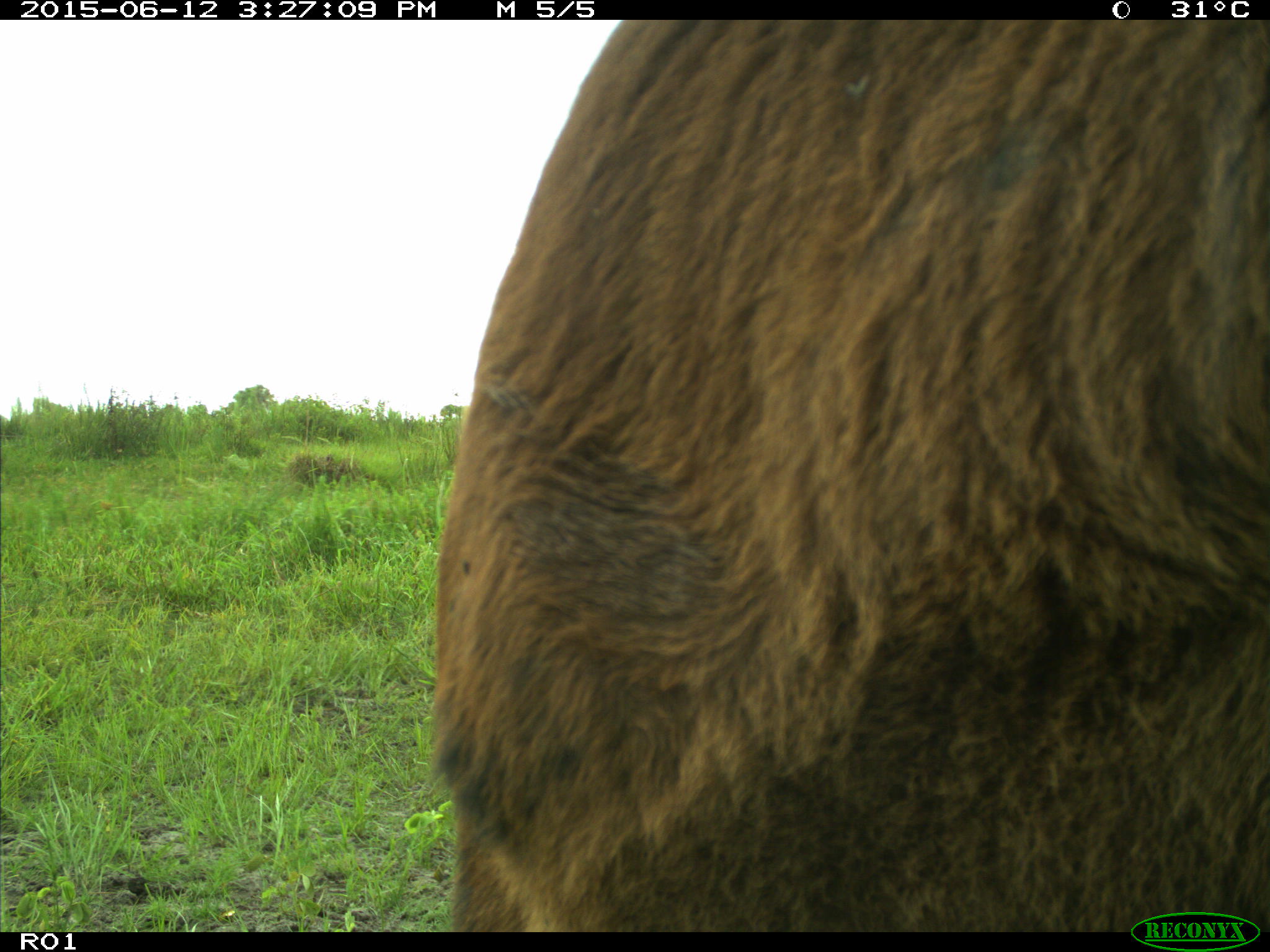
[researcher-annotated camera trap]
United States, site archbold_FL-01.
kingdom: Animalia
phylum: Chordata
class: Mammalia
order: Artiodactyla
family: Bovidae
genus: Bos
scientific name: Bos taurus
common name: domestic cow